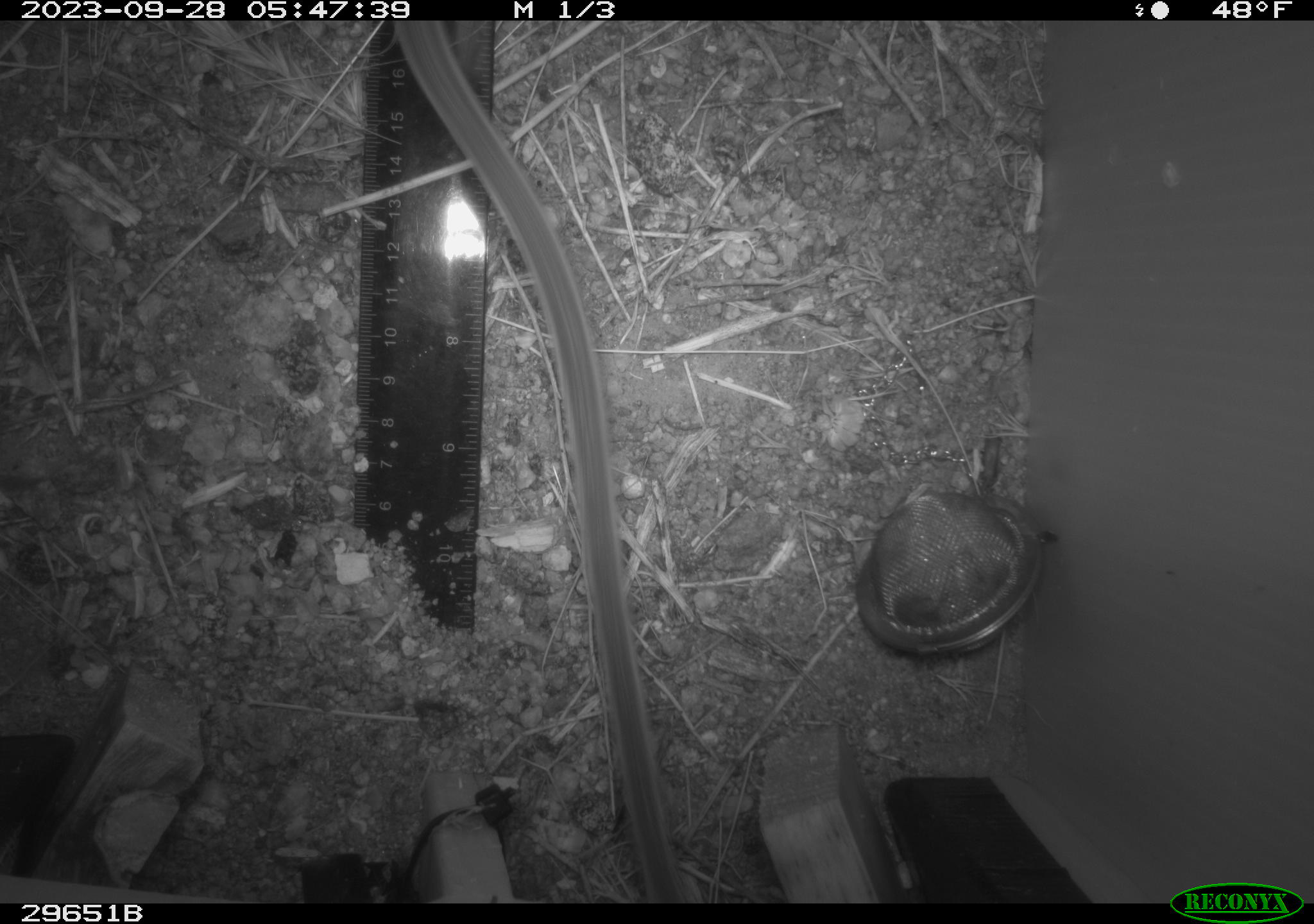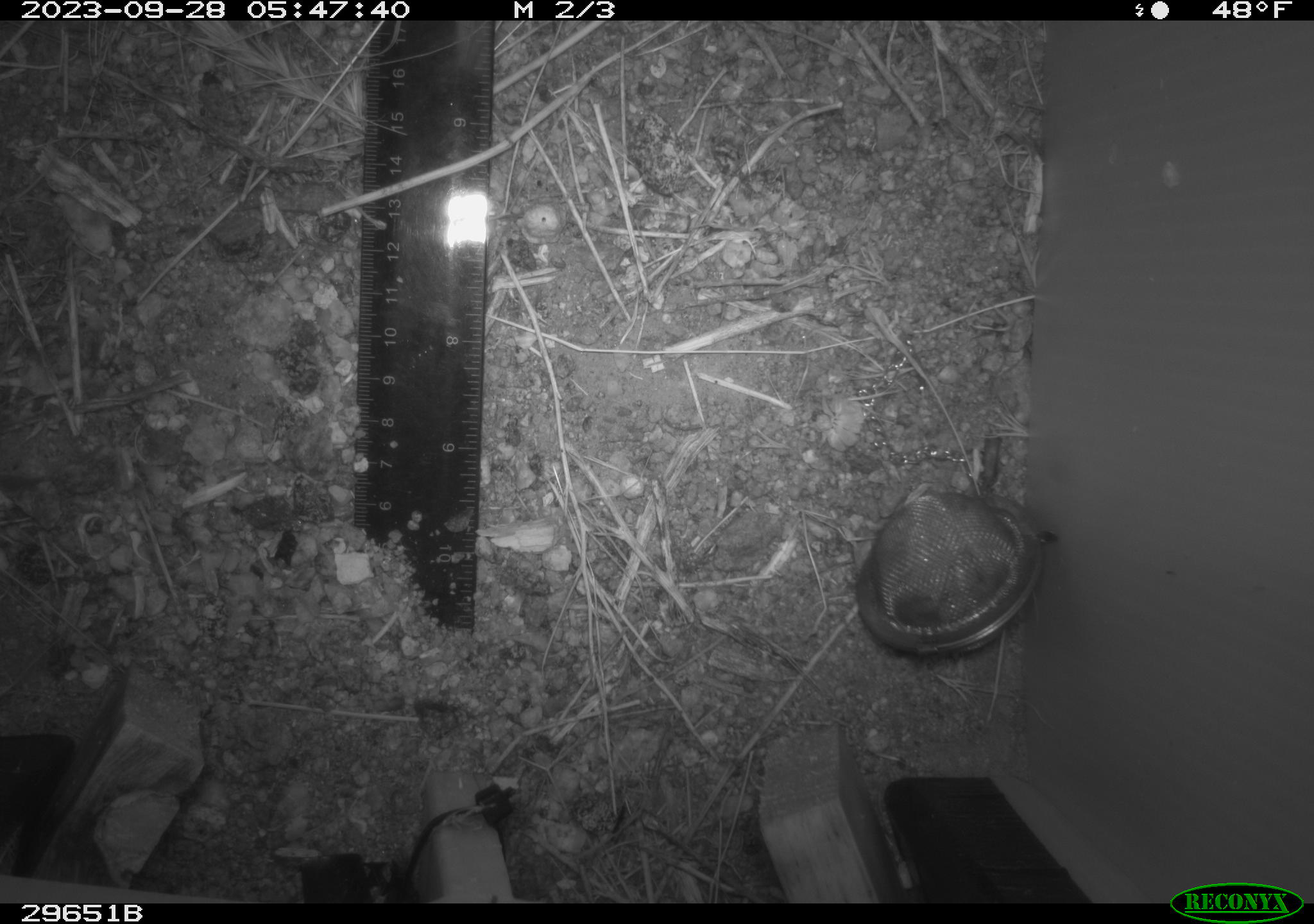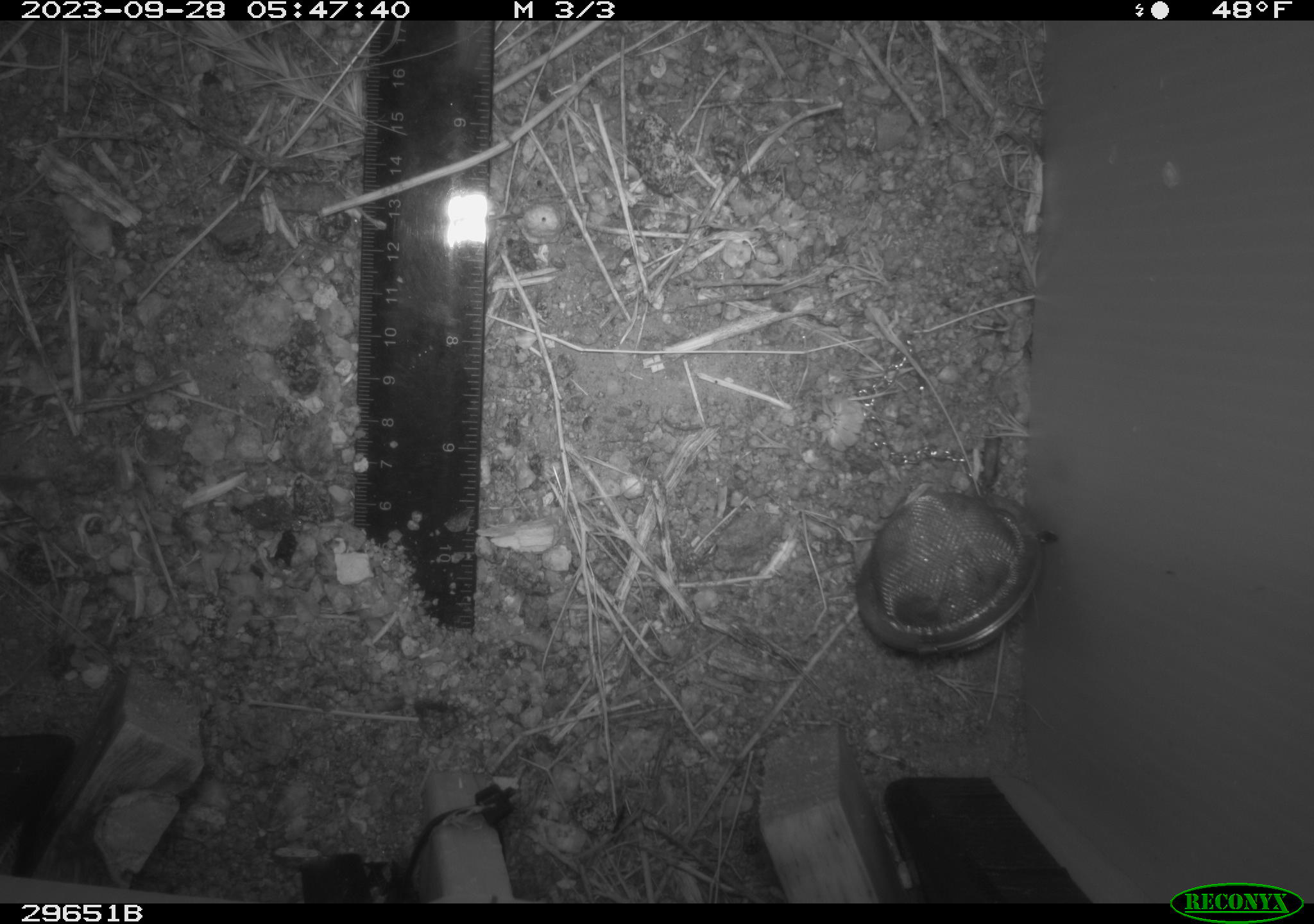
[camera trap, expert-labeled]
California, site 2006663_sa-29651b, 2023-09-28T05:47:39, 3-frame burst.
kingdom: Animalia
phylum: Chordata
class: Mammalia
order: Rodentia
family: Cricetidae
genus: Neotoma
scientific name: Neotoma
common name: pack rat or woodrat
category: neotoma species